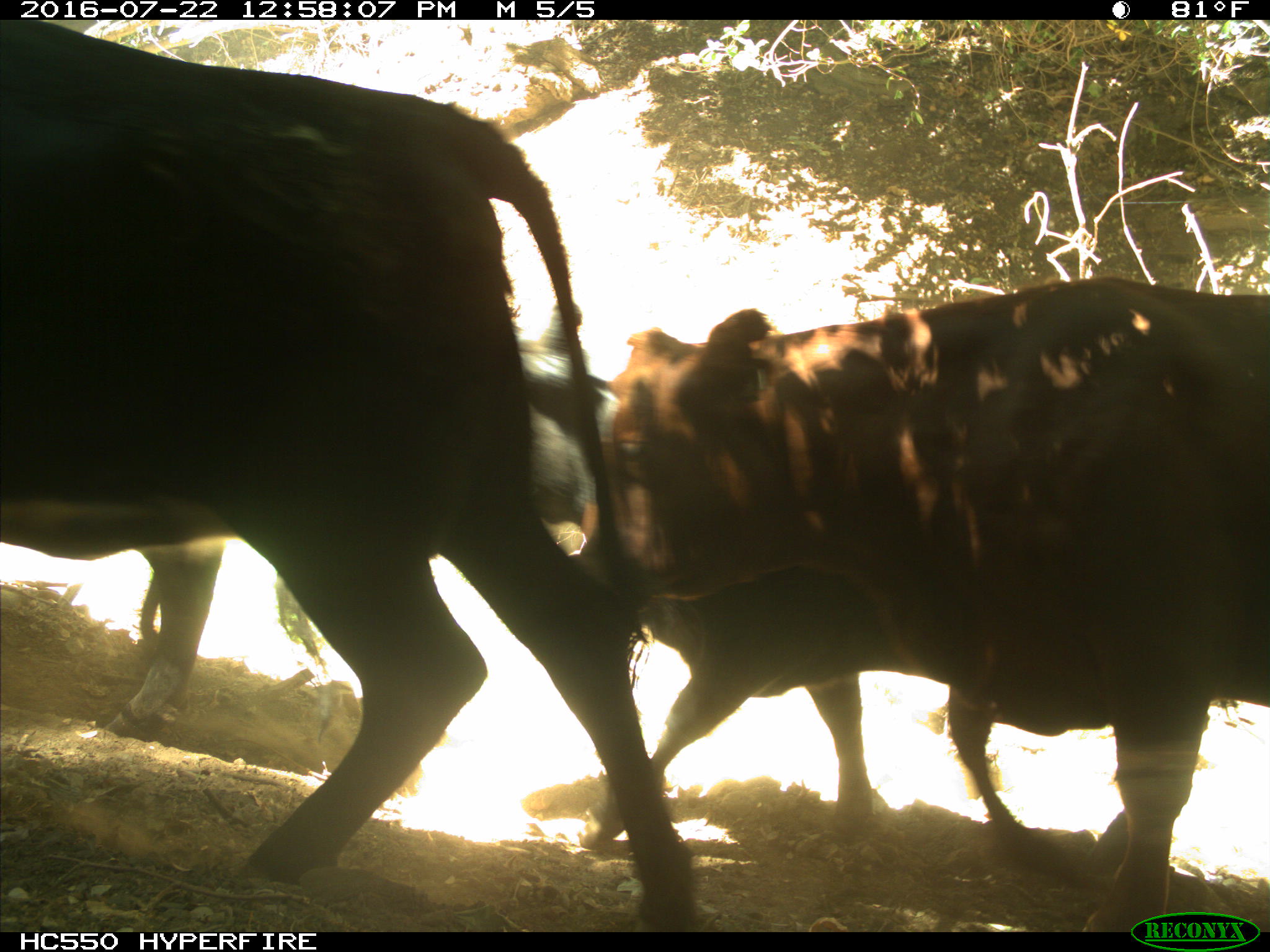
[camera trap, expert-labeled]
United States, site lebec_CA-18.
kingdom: Animalia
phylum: Chordata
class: Mammalia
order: Artiodactyla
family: Bovidae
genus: Bos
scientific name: Bos taurus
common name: domestic cow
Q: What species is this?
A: Bos taurus (domestic cow).